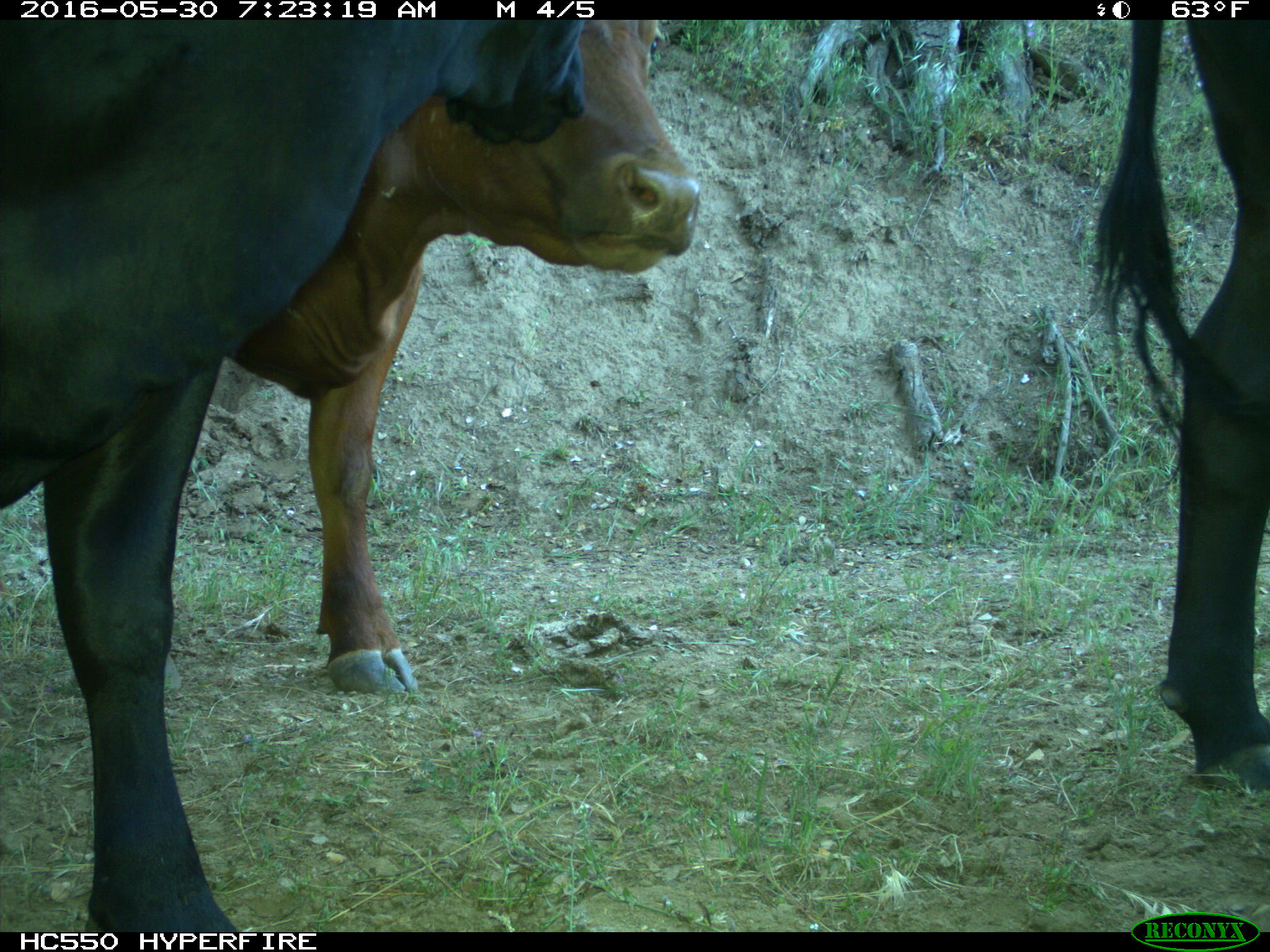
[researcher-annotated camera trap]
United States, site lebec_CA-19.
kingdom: Animalia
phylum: Chordata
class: Mammalia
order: Artiodactyla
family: Bovidae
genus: Bos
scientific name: Bos taurus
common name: domestic cow